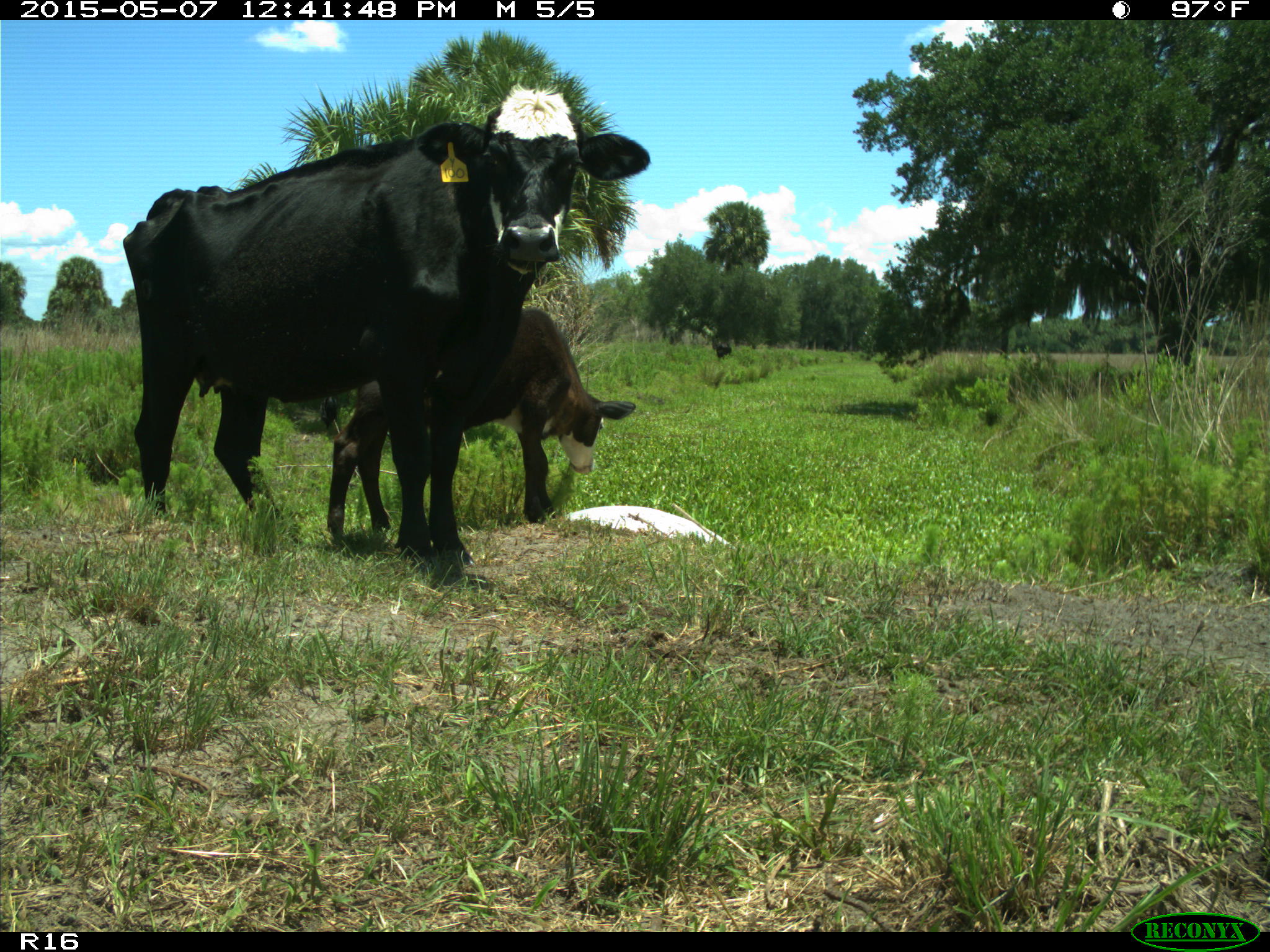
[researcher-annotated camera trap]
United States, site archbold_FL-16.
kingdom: Animalia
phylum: Chordata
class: Mammalia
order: Artiodactyla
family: Bovidae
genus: Bos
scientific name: Bos taurus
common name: domestic cow